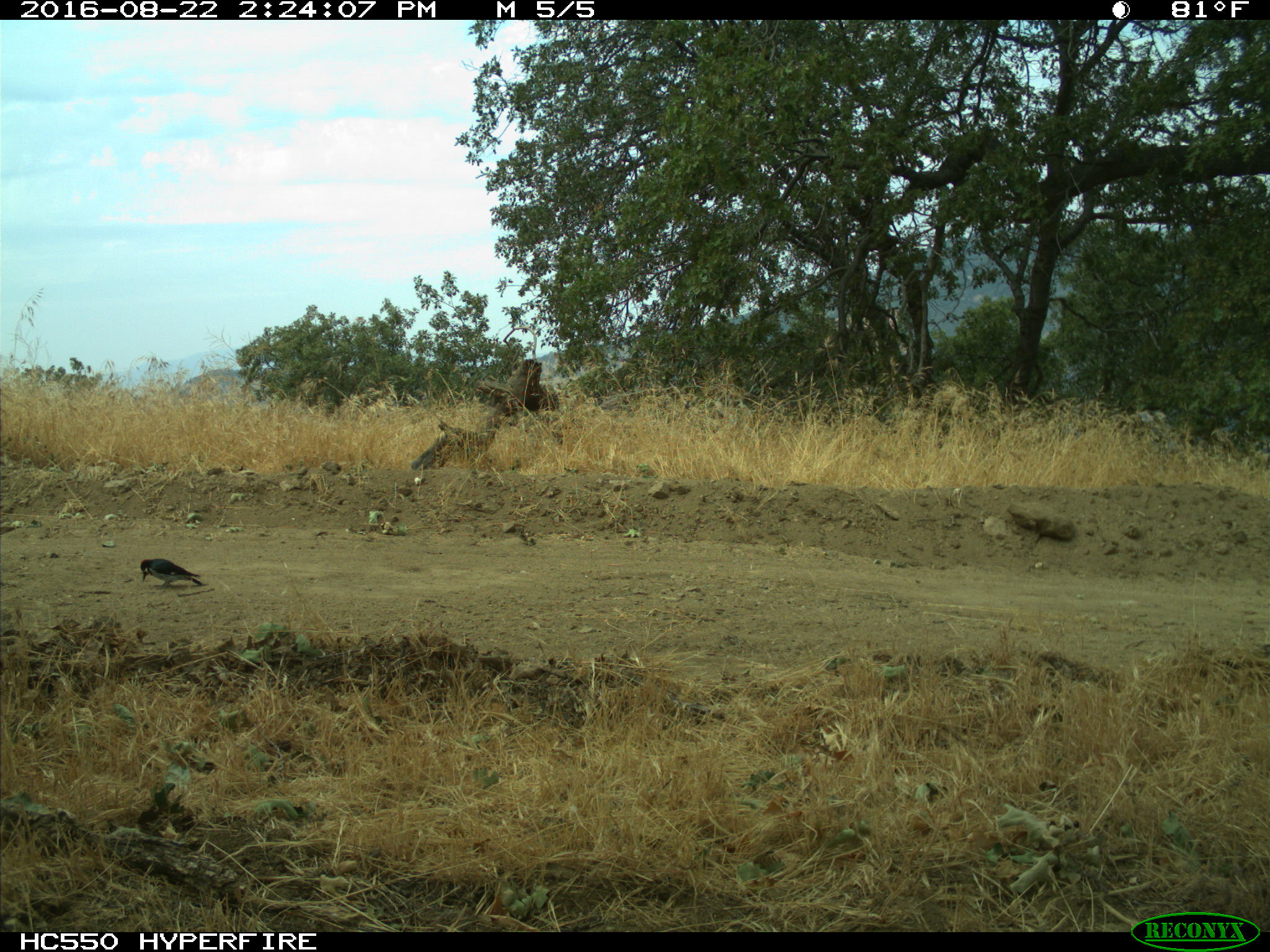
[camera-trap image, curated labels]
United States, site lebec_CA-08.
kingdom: Animalia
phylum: Chordata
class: Aves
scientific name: Aves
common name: birds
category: unidentified bird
Unidentified bird (birds) (Aves).